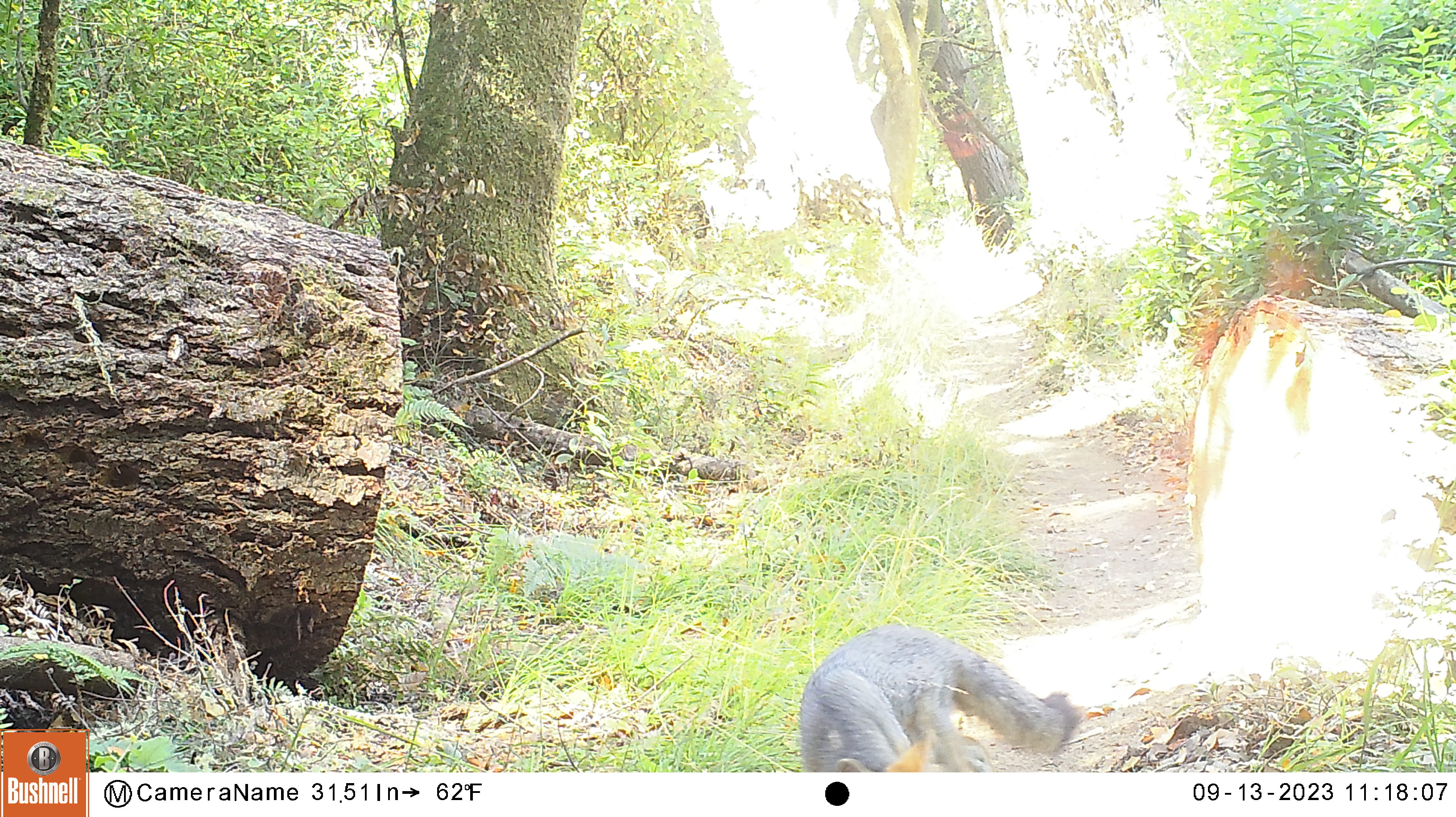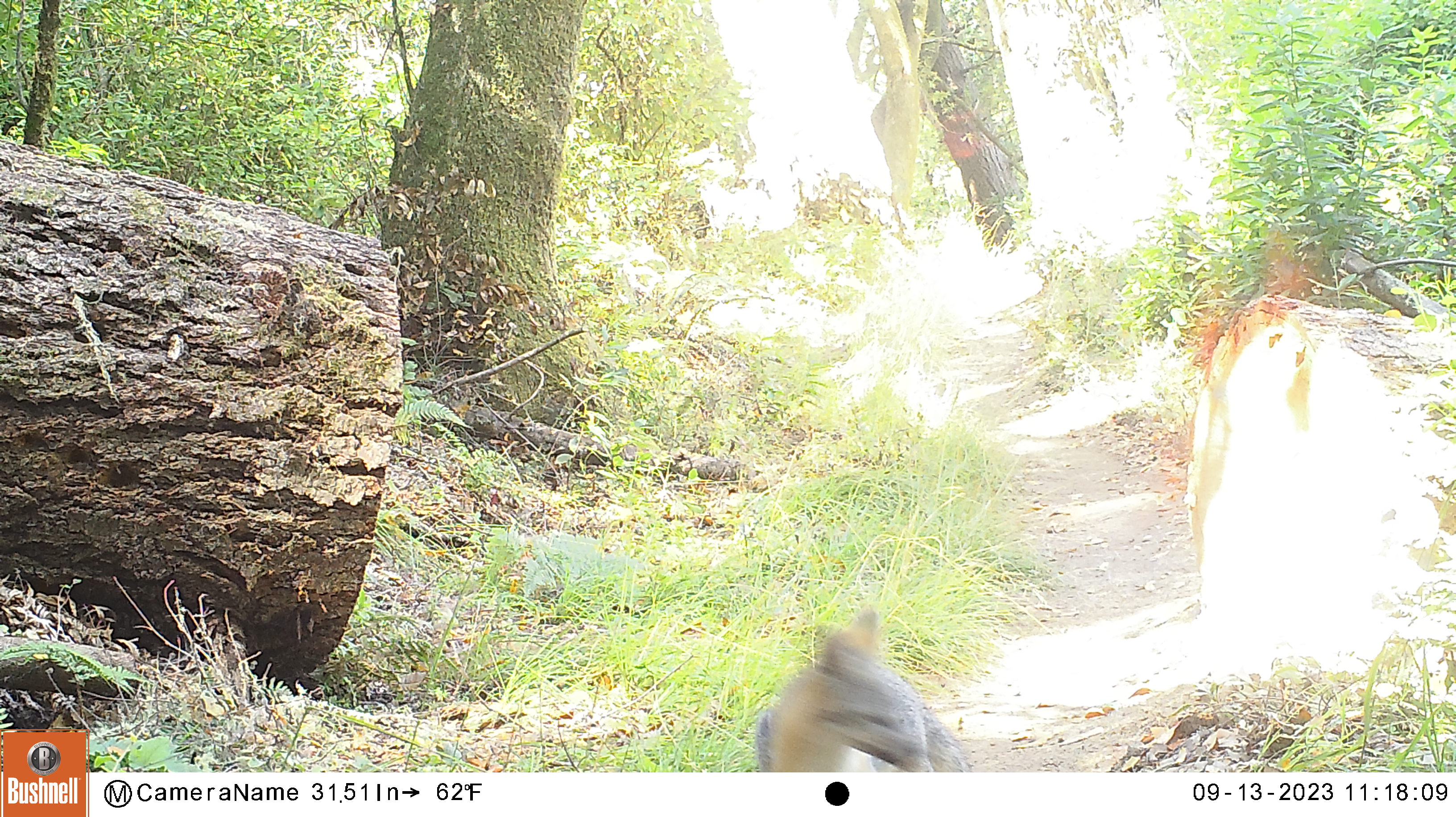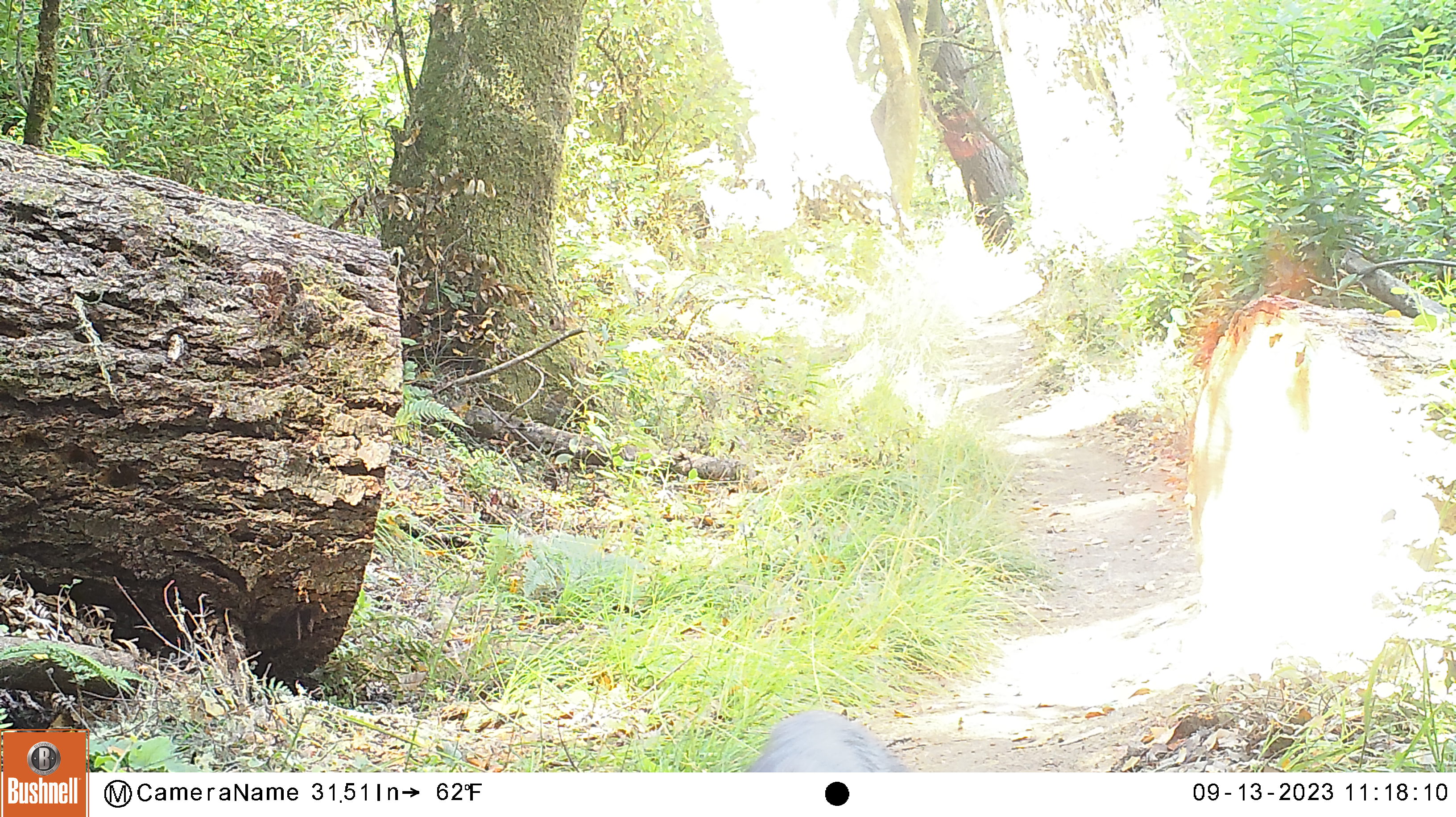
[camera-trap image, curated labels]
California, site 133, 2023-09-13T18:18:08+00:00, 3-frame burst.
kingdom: Animalia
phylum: Chordata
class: Mammalia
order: Carnivora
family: Canidae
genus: Urocyon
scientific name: Urocyon cinereoargenteus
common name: gray fox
Gray fox (Urocyon cinereoargenteus).